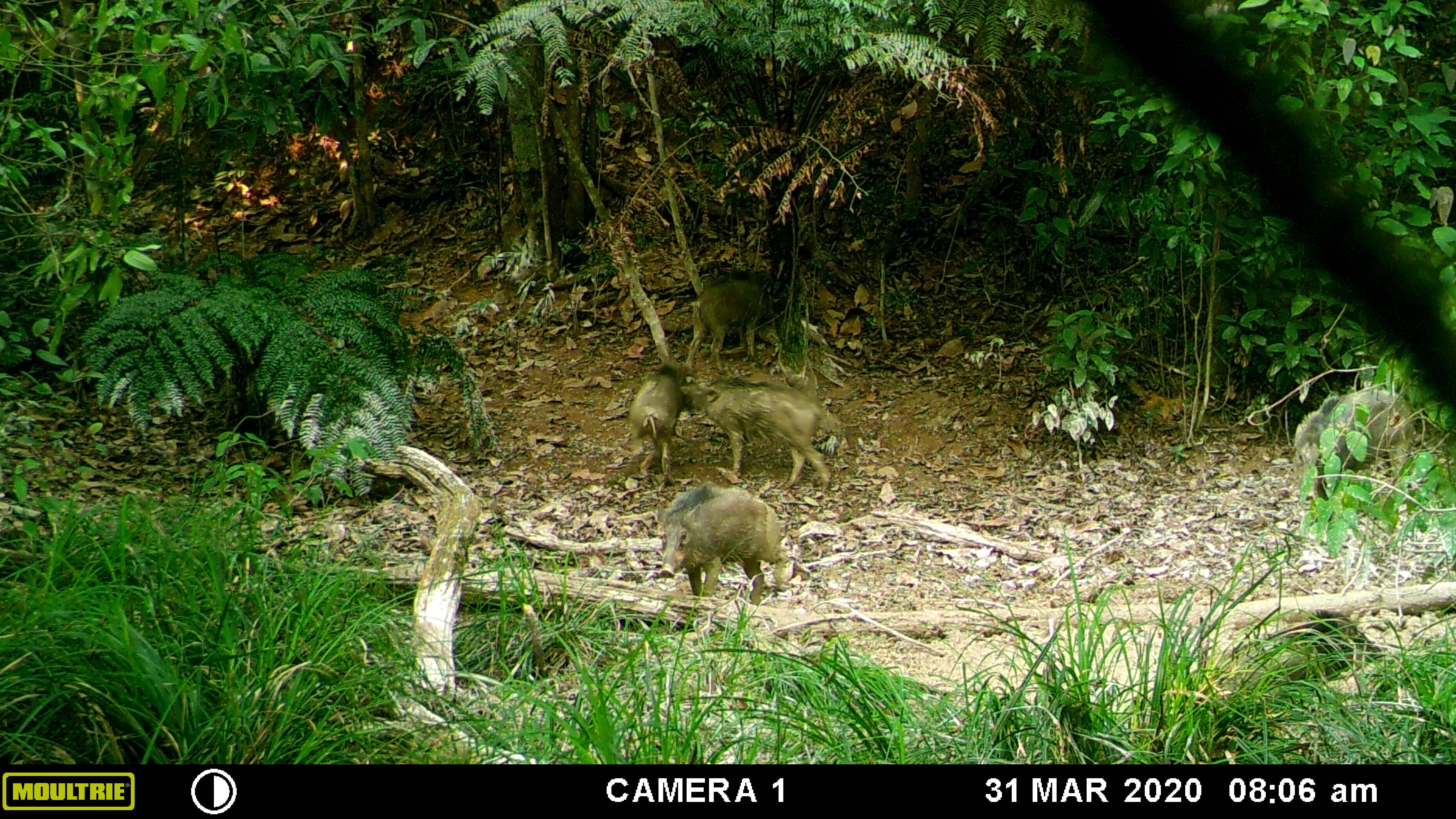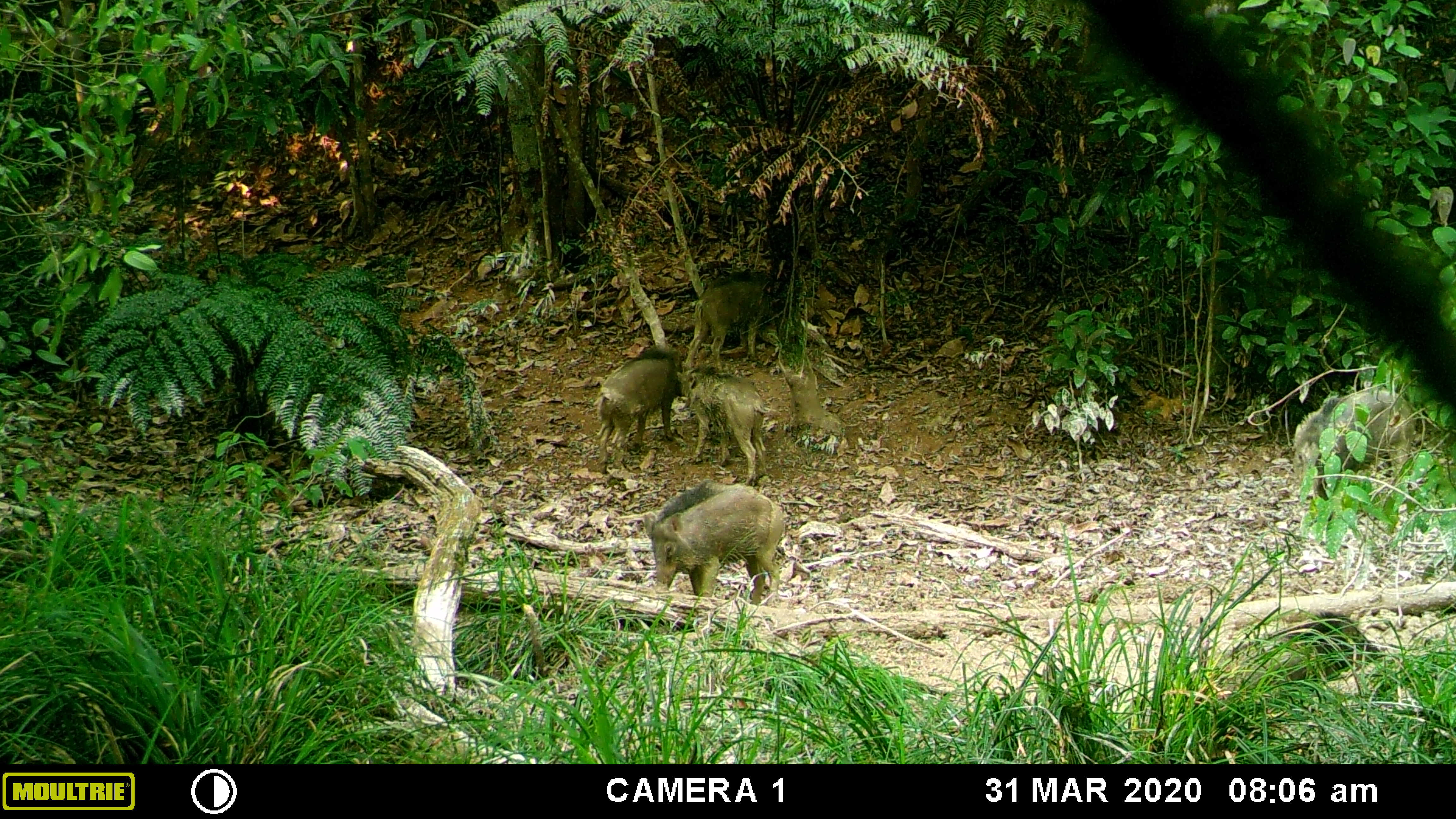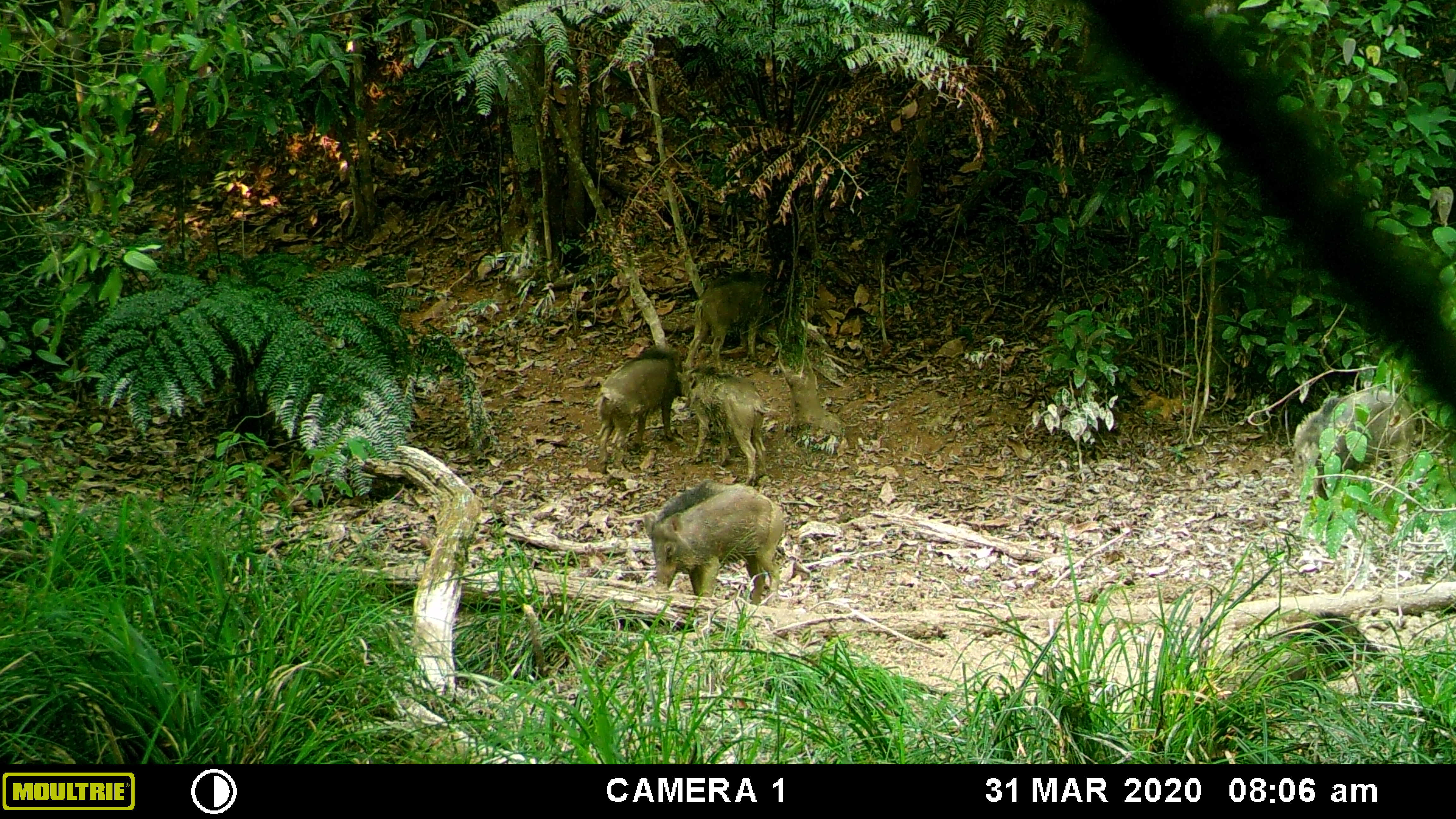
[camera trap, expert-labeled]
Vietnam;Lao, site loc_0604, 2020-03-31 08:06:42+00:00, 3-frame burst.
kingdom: Animalia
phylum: Chordata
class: Mammalia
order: Artiodactyla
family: Suidae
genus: Sus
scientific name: Sus scrofa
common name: eurasian wild pig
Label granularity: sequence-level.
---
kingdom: Animalia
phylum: Chordata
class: Aves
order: Galliformes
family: Phasianidae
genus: Gallus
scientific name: Gallus gallus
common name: red junglefowl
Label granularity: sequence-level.